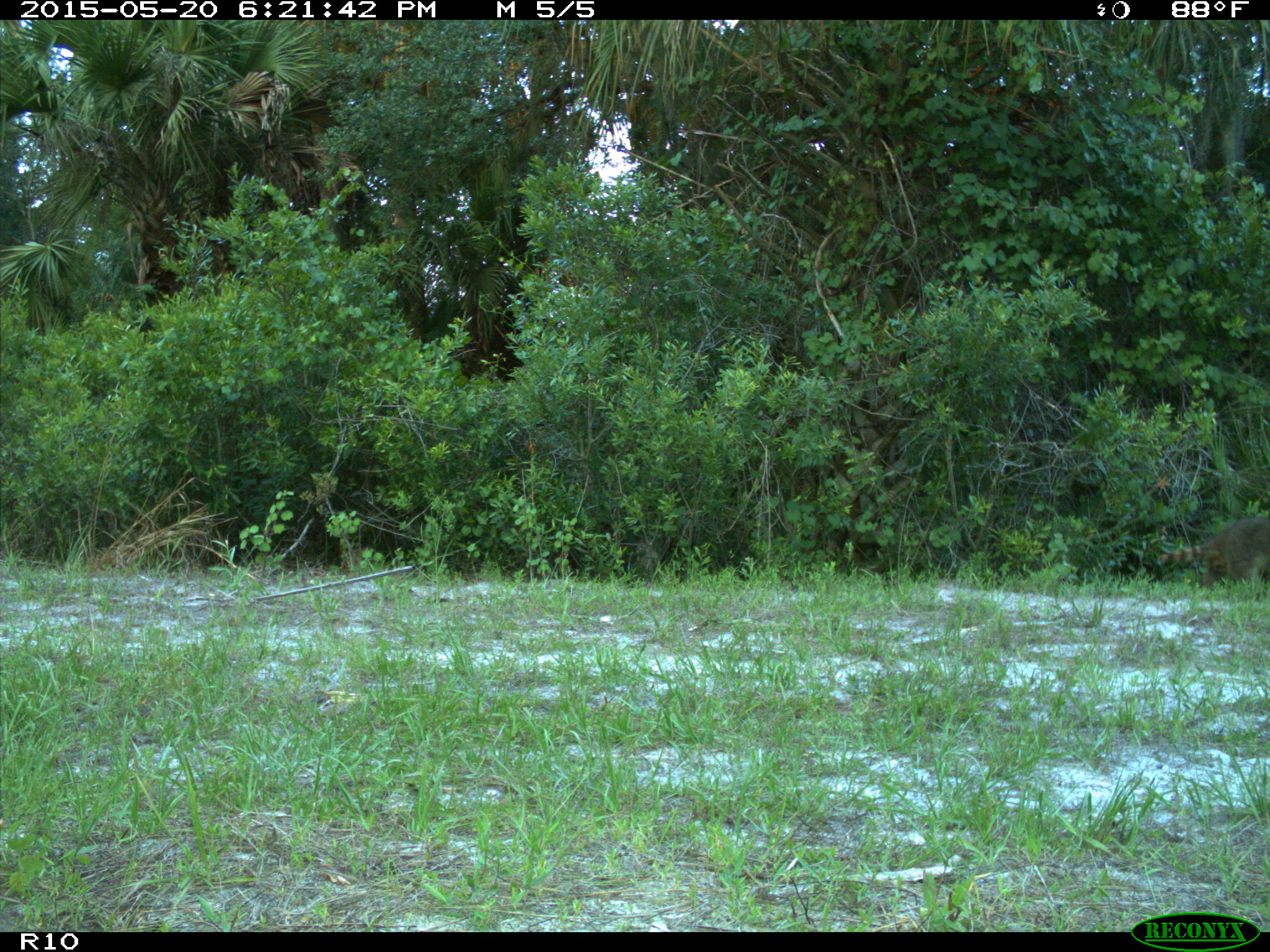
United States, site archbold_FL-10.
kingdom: Animalia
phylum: Chordata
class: Mammalia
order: Carnivora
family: Procyonidae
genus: Procyon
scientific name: Procyon lotor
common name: common raccoon